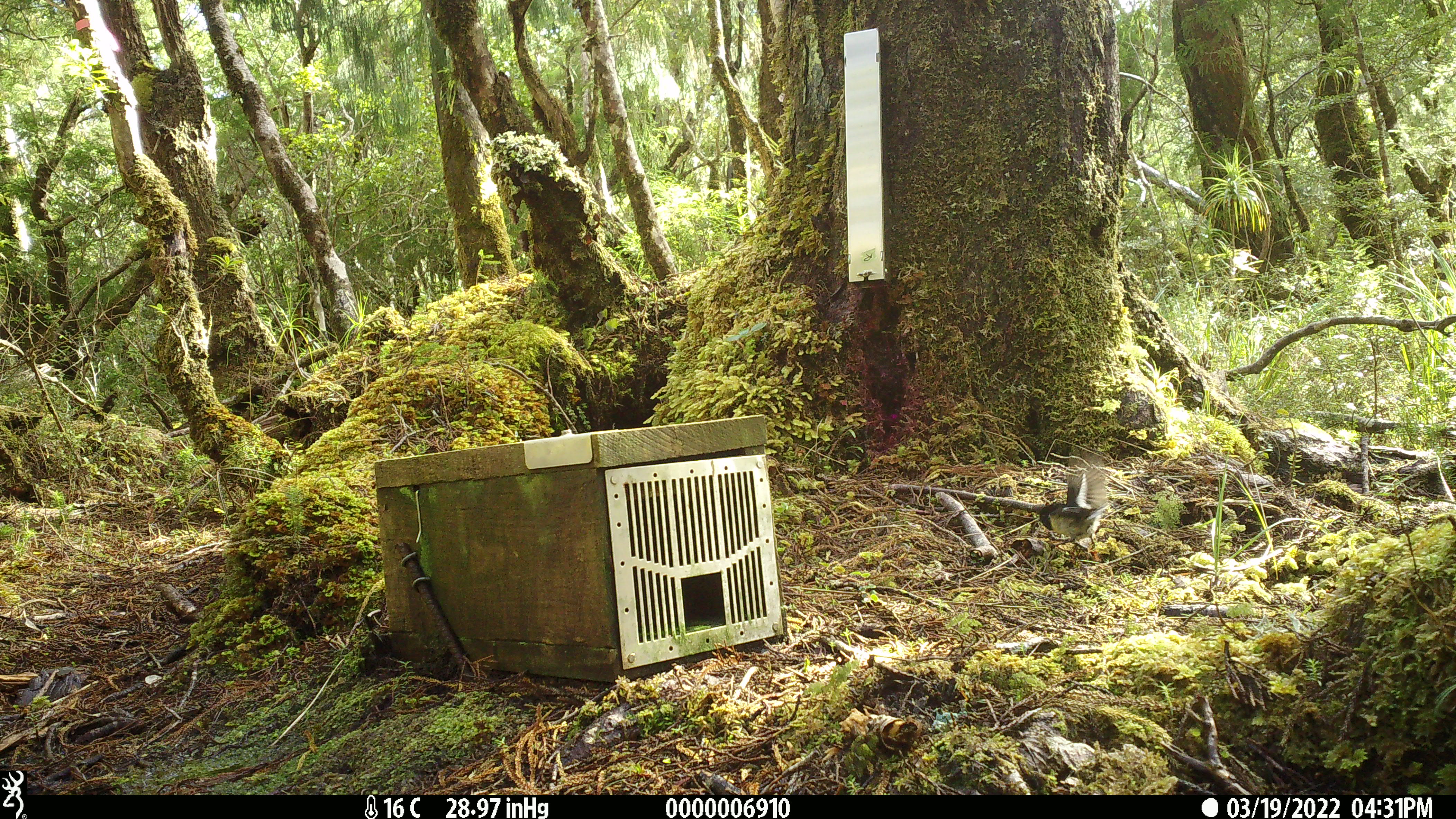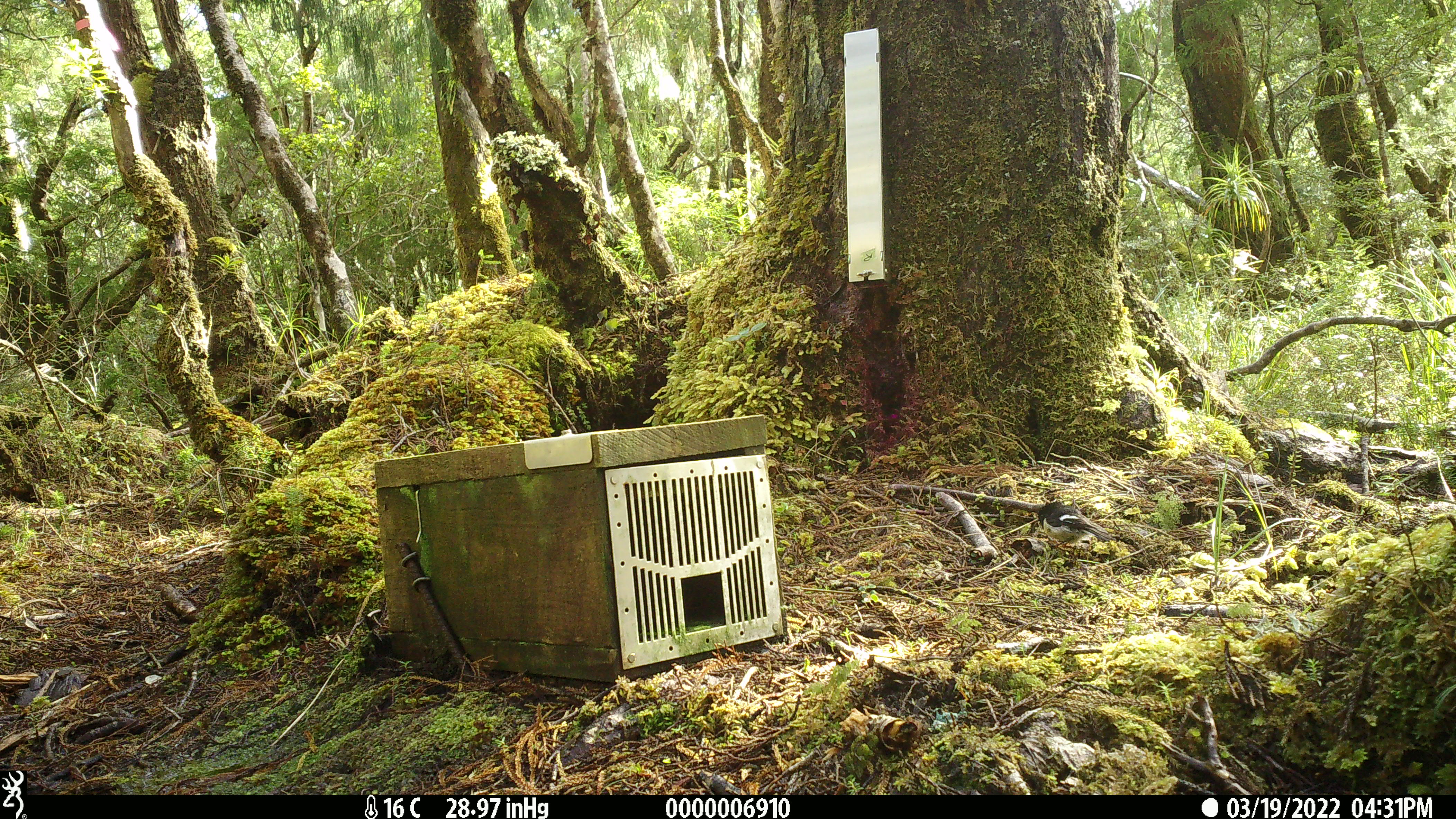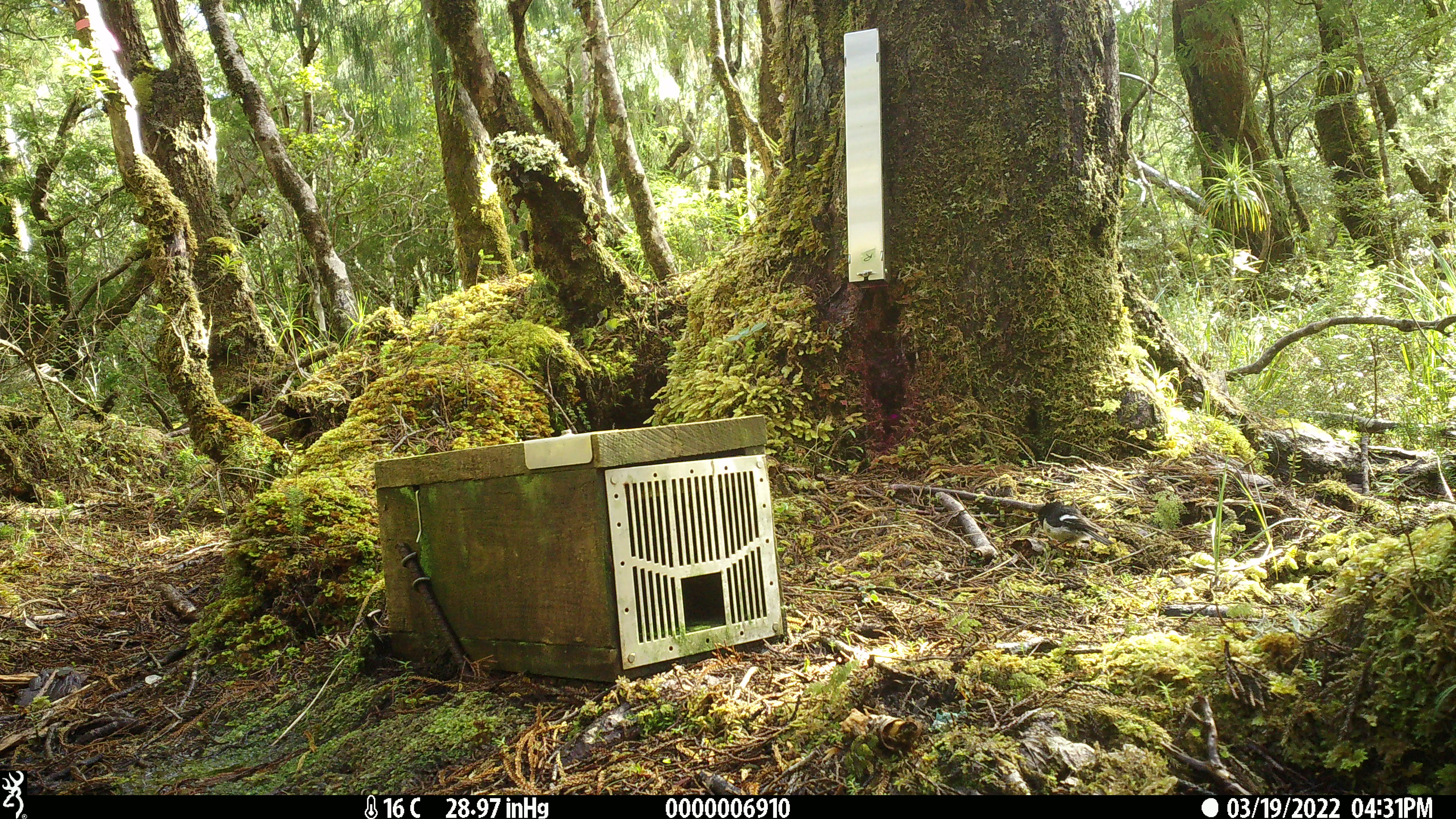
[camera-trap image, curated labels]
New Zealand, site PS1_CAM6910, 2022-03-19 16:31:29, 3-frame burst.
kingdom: Animalia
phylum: Chordata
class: Aves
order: Passeriformes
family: Petroicidae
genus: Petroica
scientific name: Petroica macrocephala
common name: tomtit